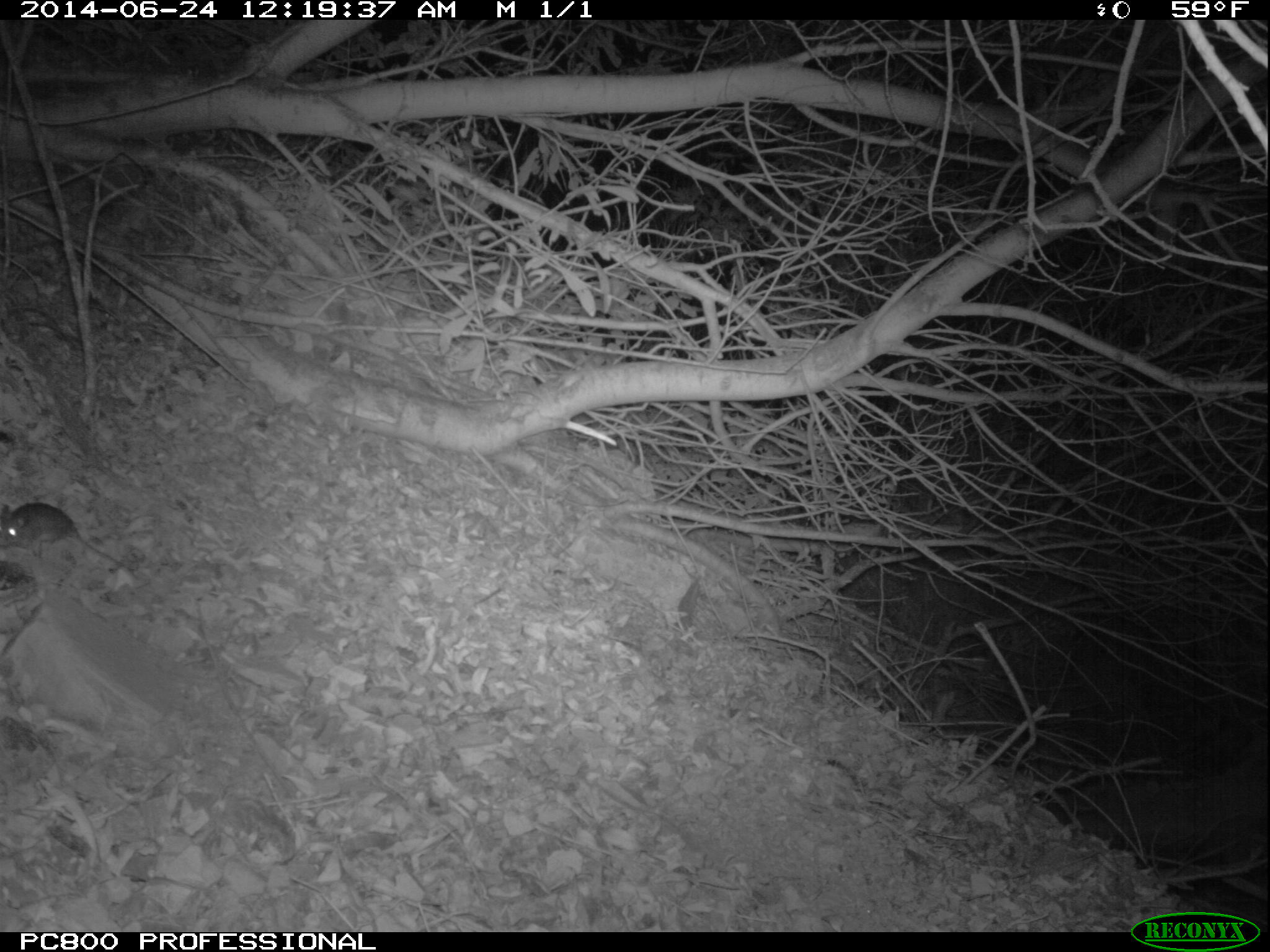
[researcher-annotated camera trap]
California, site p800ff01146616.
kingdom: Animalia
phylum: Chordata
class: Mammalia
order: Carnivora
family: Canidae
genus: Urocyon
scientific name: Urocyon littoralis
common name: island fox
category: fox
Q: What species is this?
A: Fox (island fox) (Urocyon littoralis).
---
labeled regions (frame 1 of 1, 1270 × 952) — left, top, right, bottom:
fox: 0, 501, 137, 585